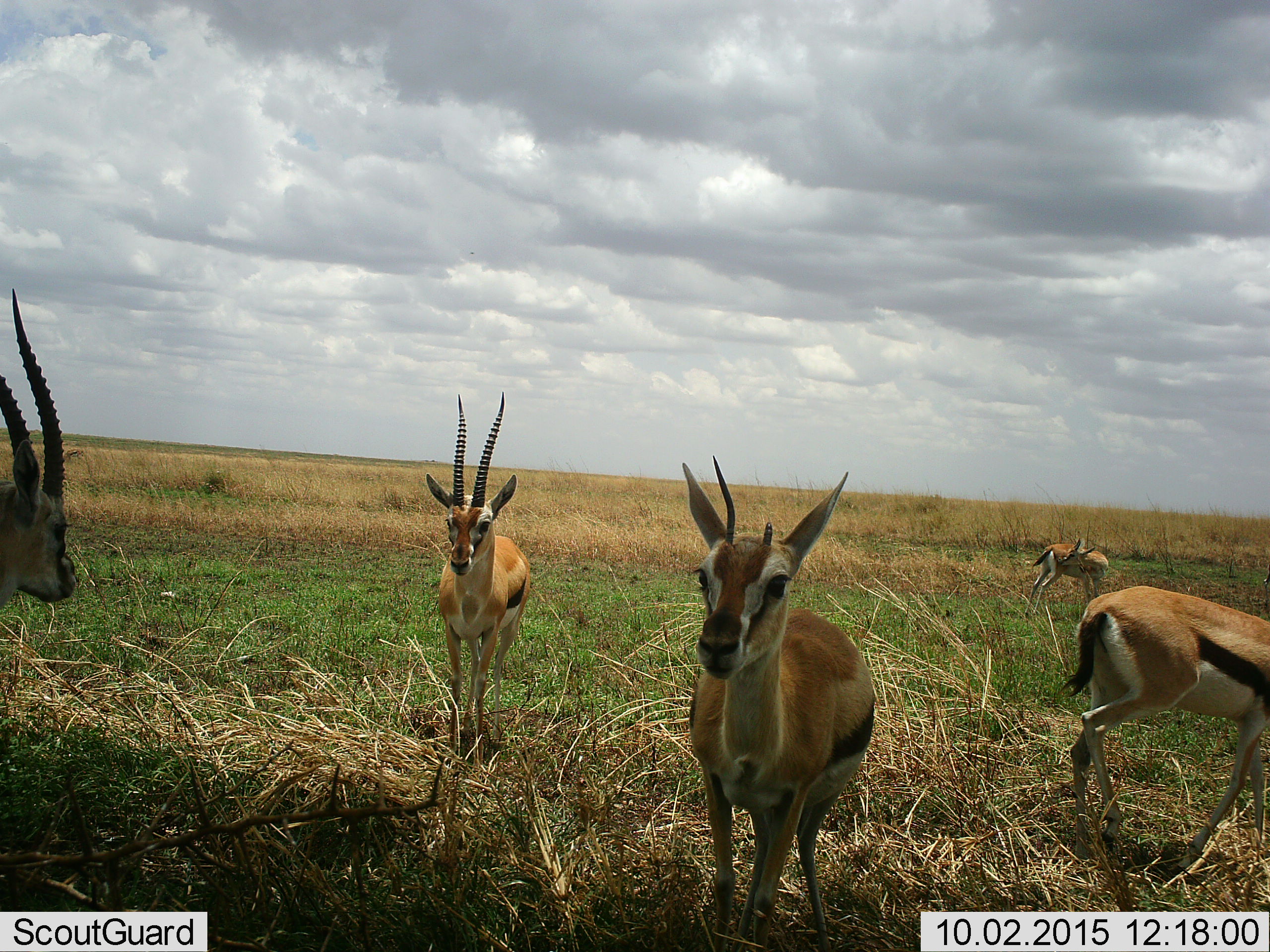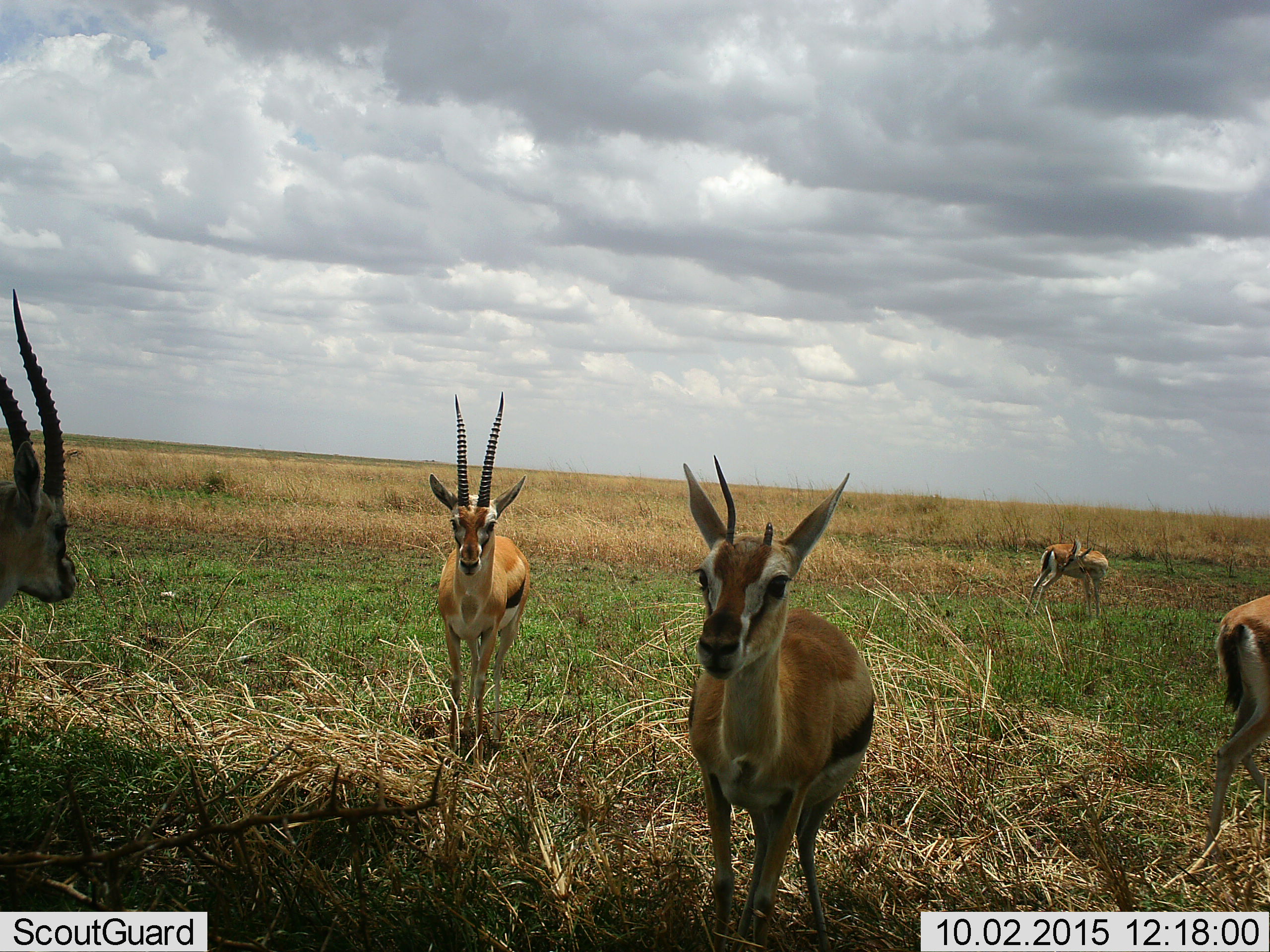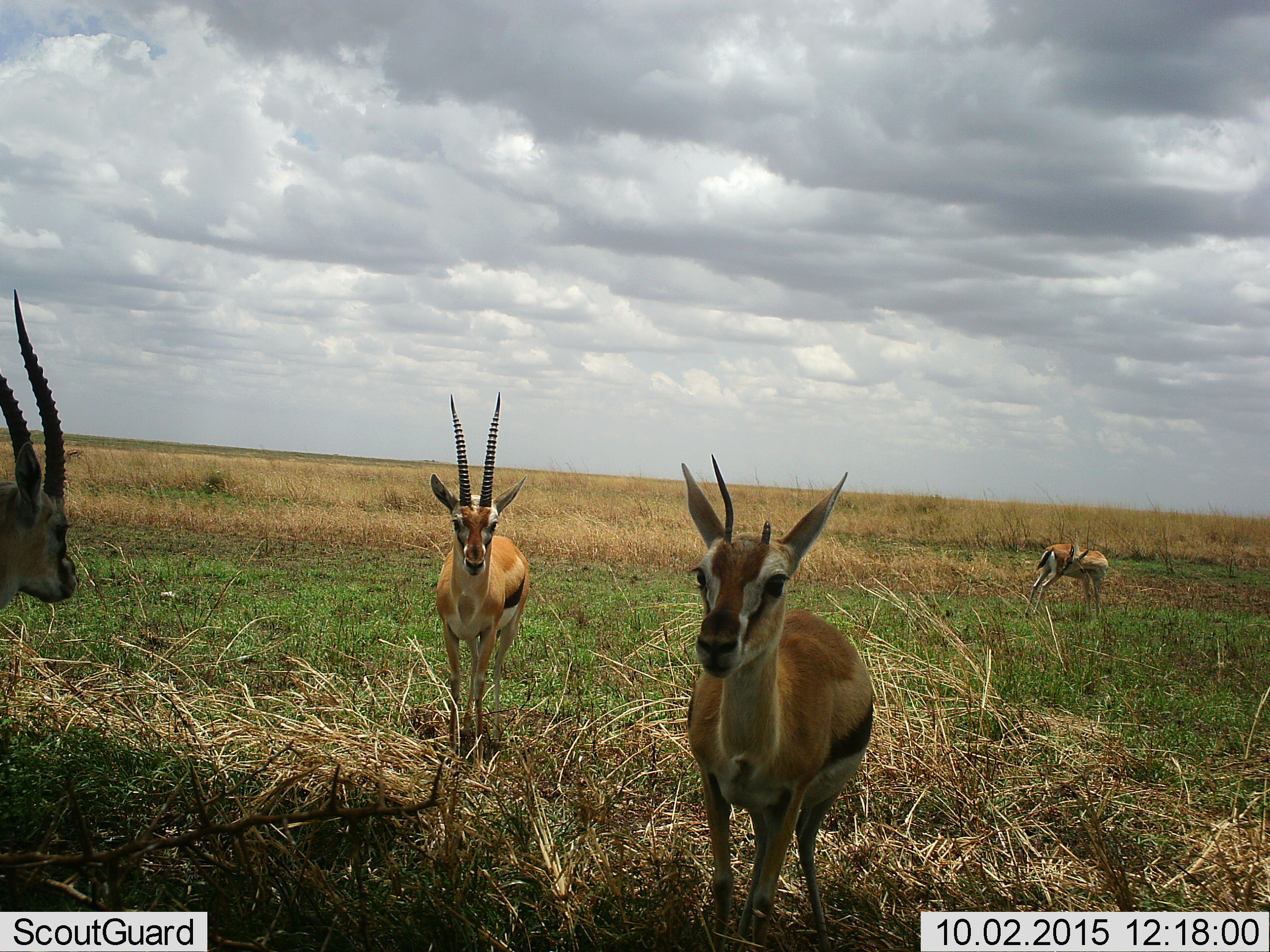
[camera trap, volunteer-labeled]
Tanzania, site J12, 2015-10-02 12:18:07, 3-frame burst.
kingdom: Animalia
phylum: Chordata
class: Mammalia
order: Artiodactyla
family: Bovidae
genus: Eudorcas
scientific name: Eudorcas thomsonii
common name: thomson's gazelle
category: gazellethomsons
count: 5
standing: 100%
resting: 0%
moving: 50%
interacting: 0%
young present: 0%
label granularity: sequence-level